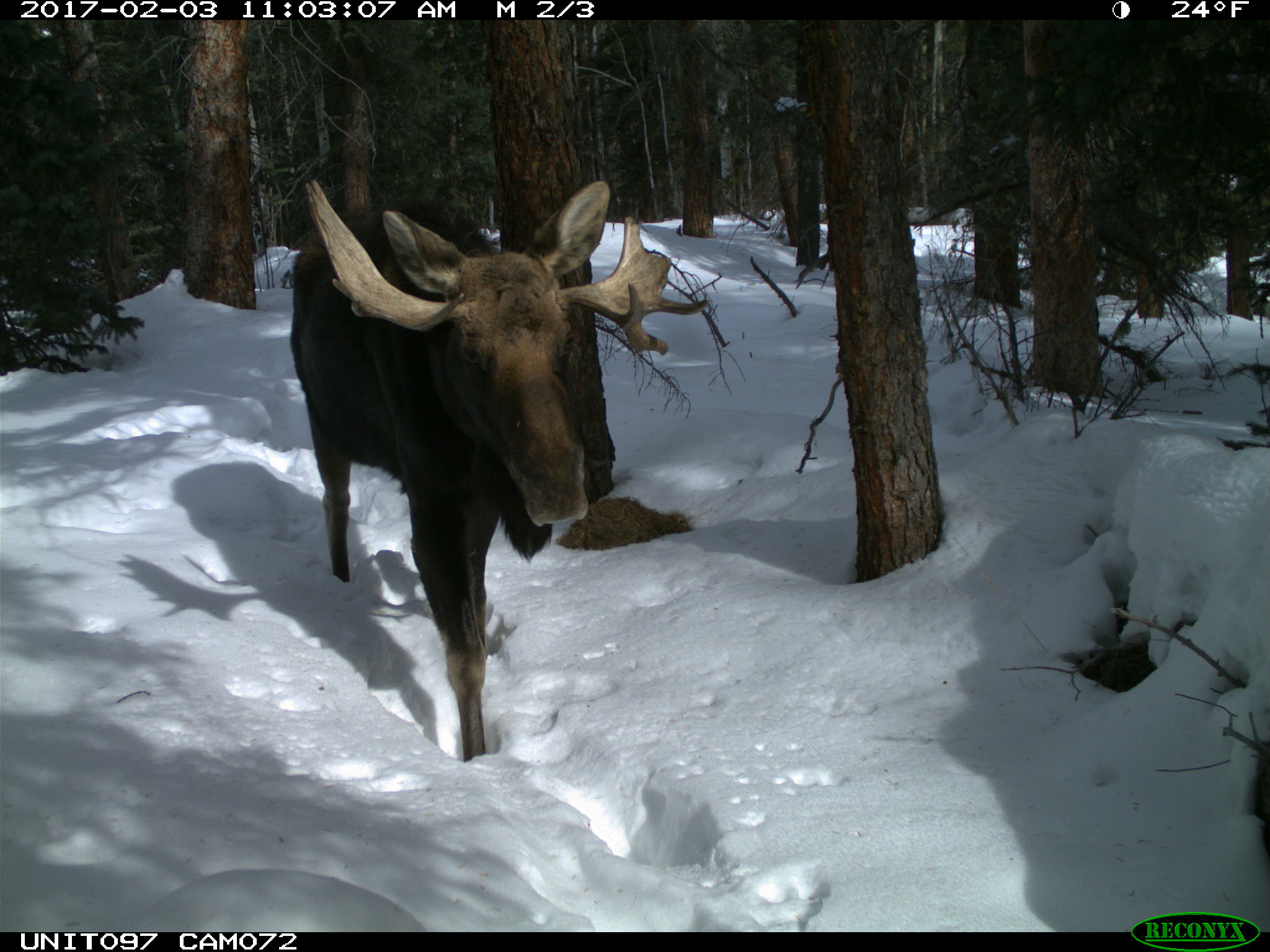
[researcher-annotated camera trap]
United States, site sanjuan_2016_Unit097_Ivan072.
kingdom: Animalia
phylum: Chordata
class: Mammalia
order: Artiodactyla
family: Cervidae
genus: Alces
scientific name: Alces alces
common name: moose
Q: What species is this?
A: Alces alces (moose).